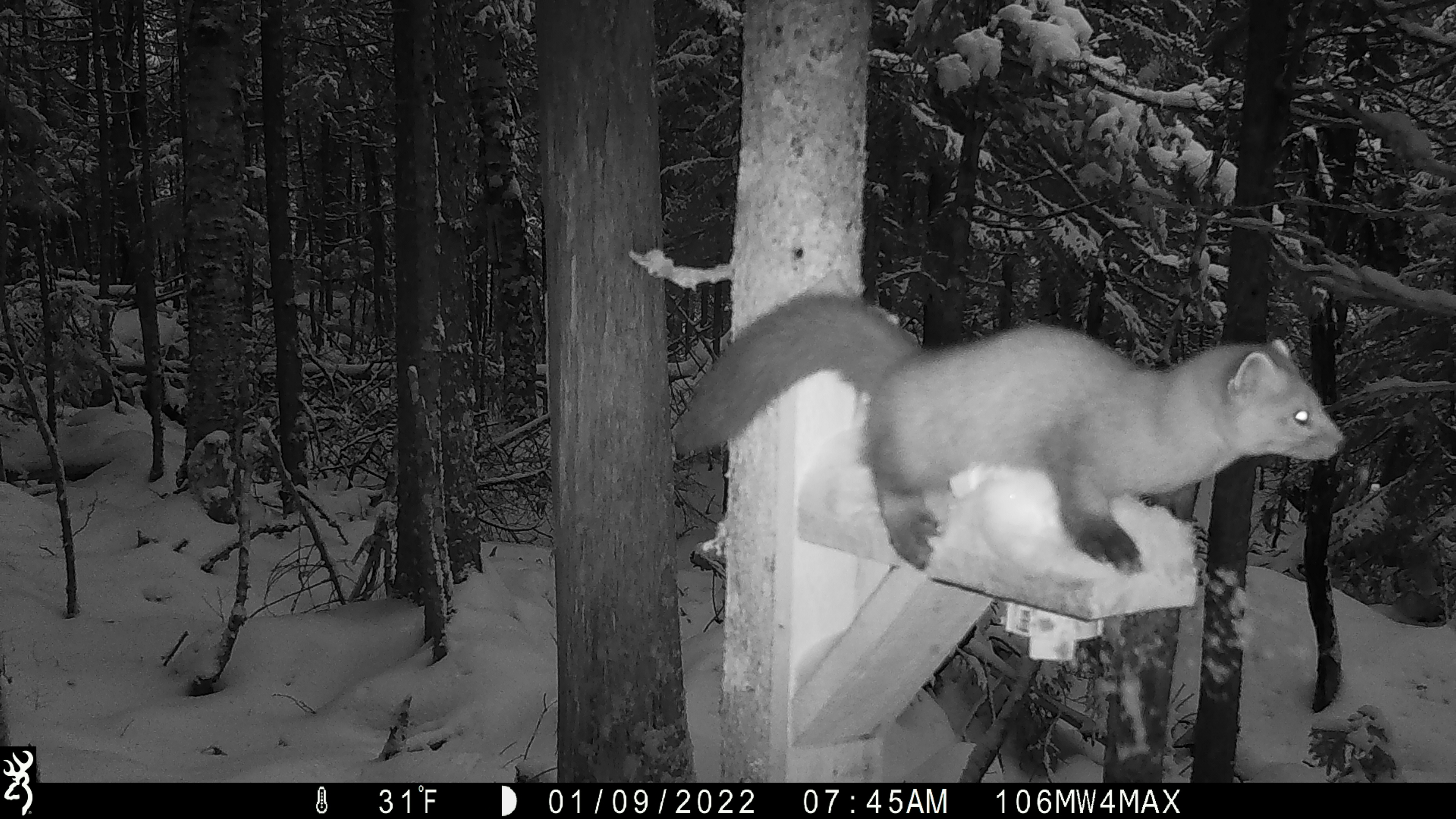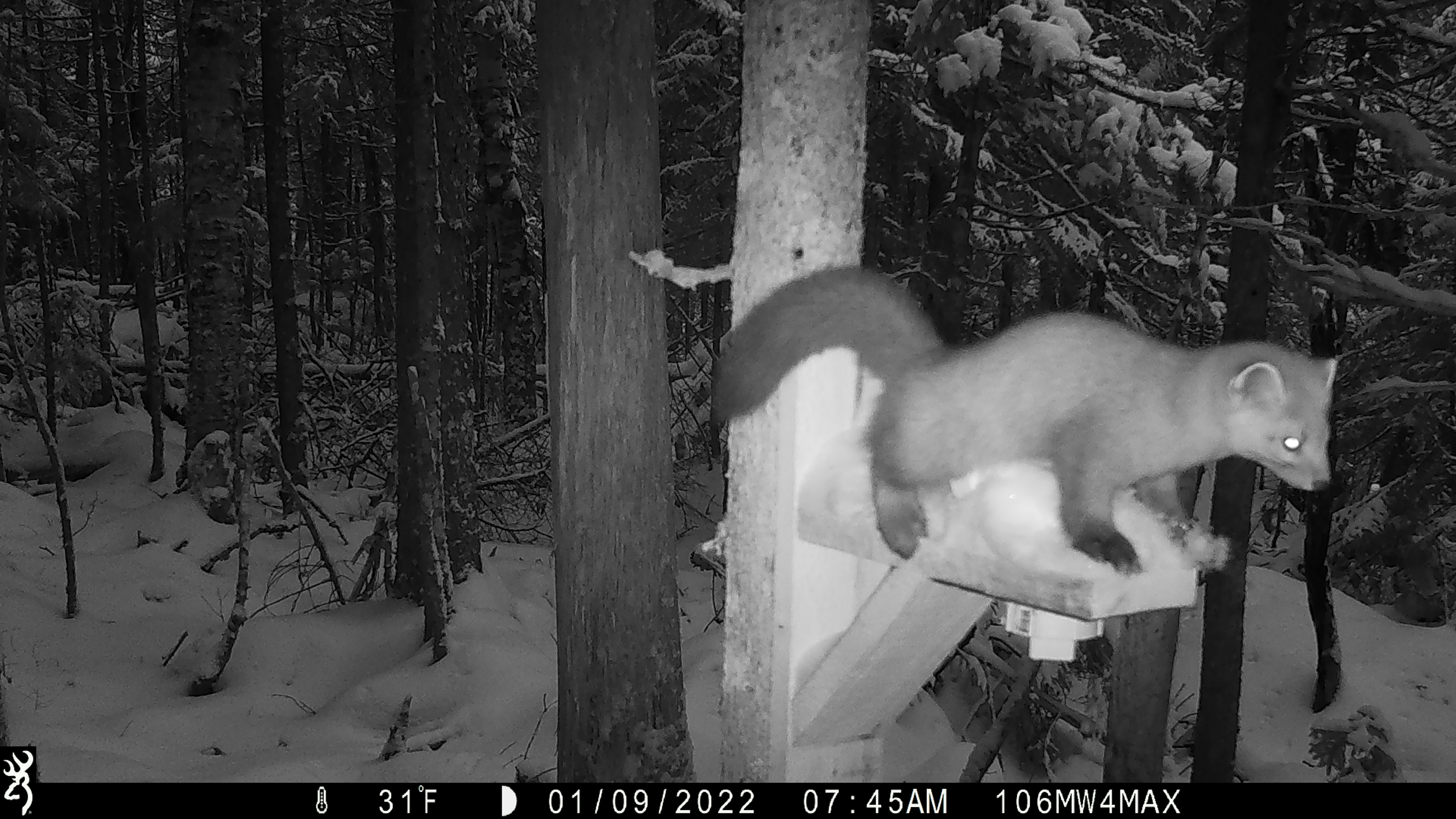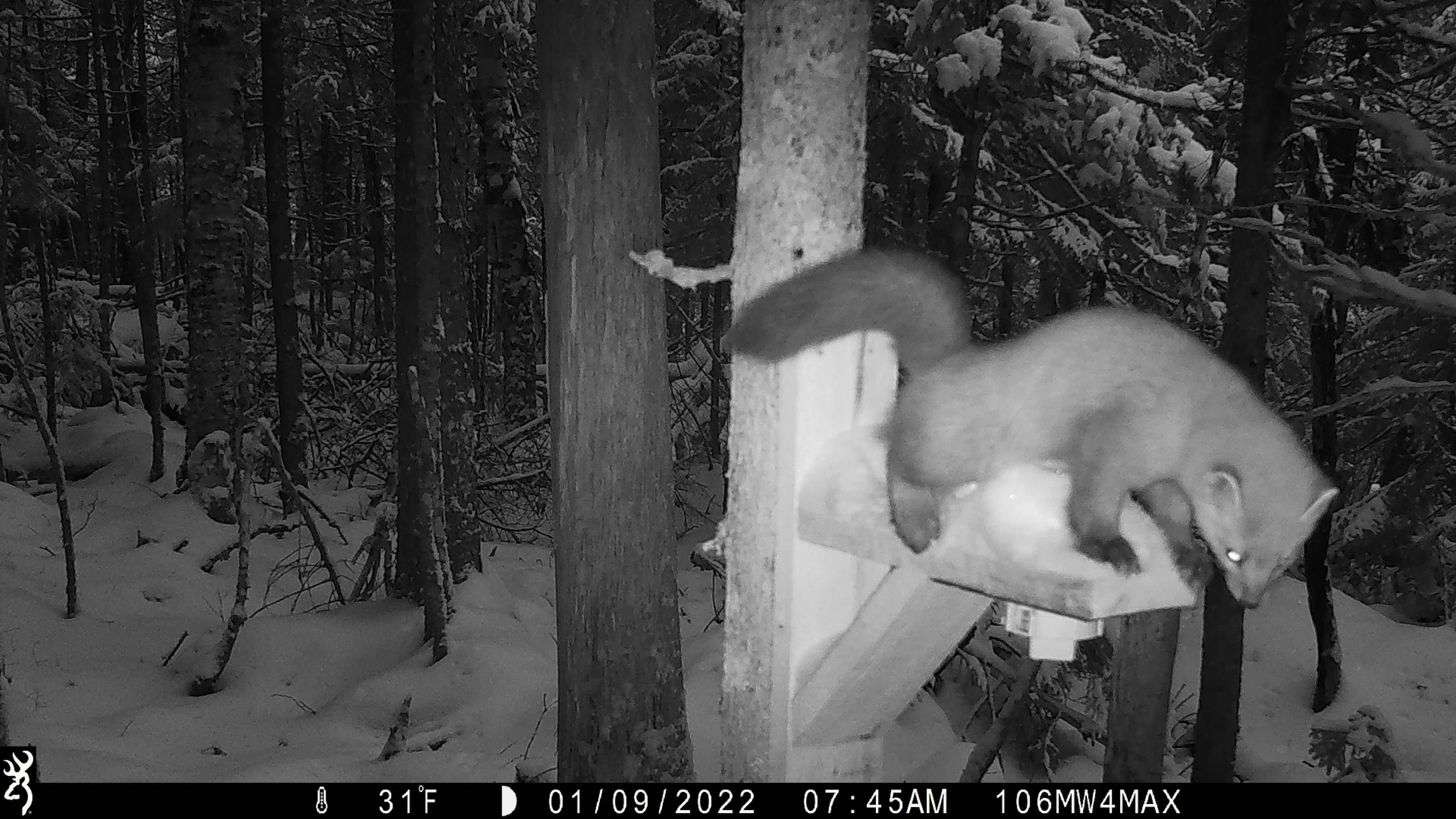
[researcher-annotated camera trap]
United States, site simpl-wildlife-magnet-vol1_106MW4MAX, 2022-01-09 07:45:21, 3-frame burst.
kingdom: Animalia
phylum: Chordata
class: Mammalia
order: Carnivora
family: Mustelidae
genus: Martes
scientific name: Martes americana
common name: american marten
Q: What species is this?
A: American marten (Martes americana).